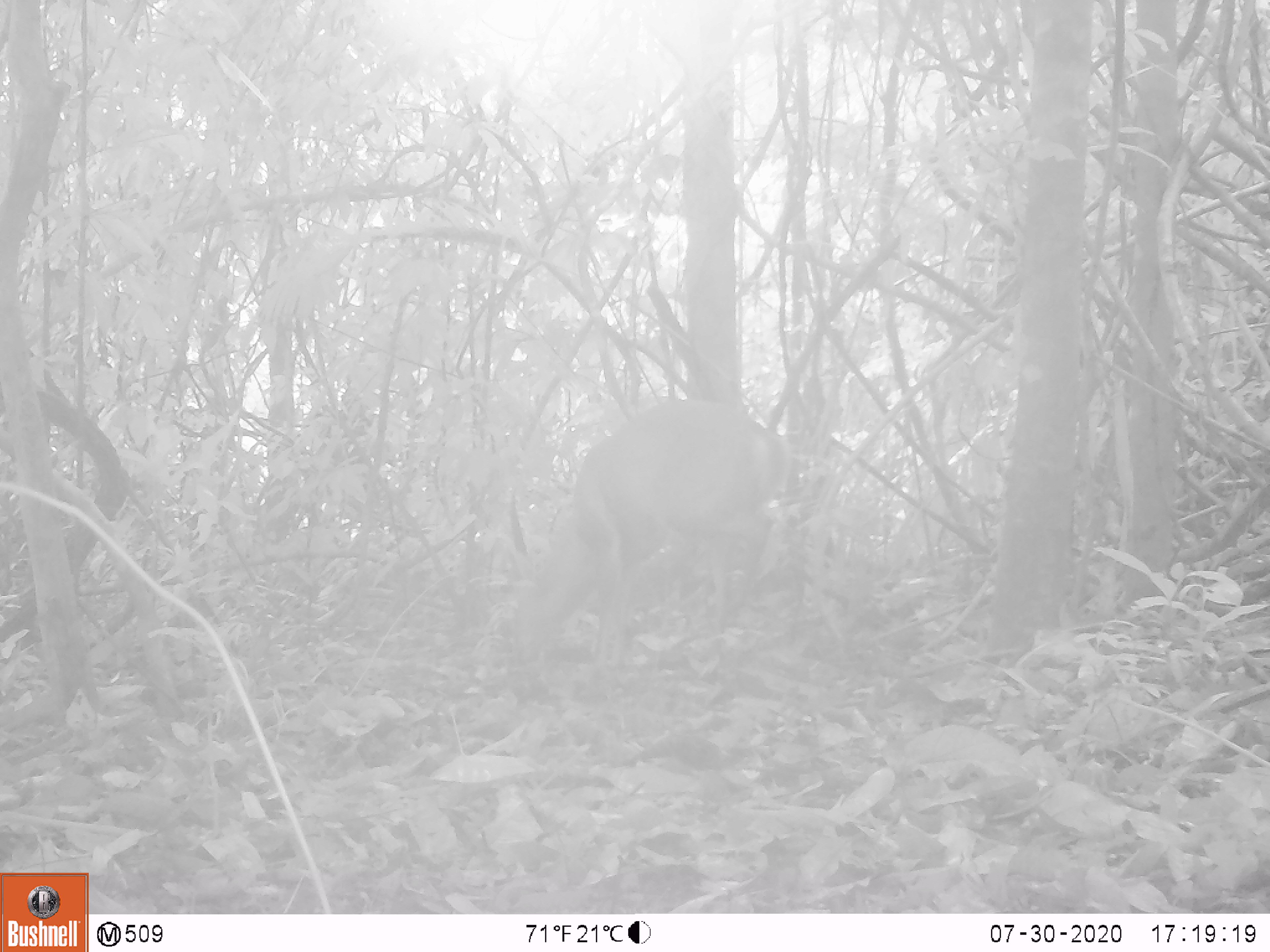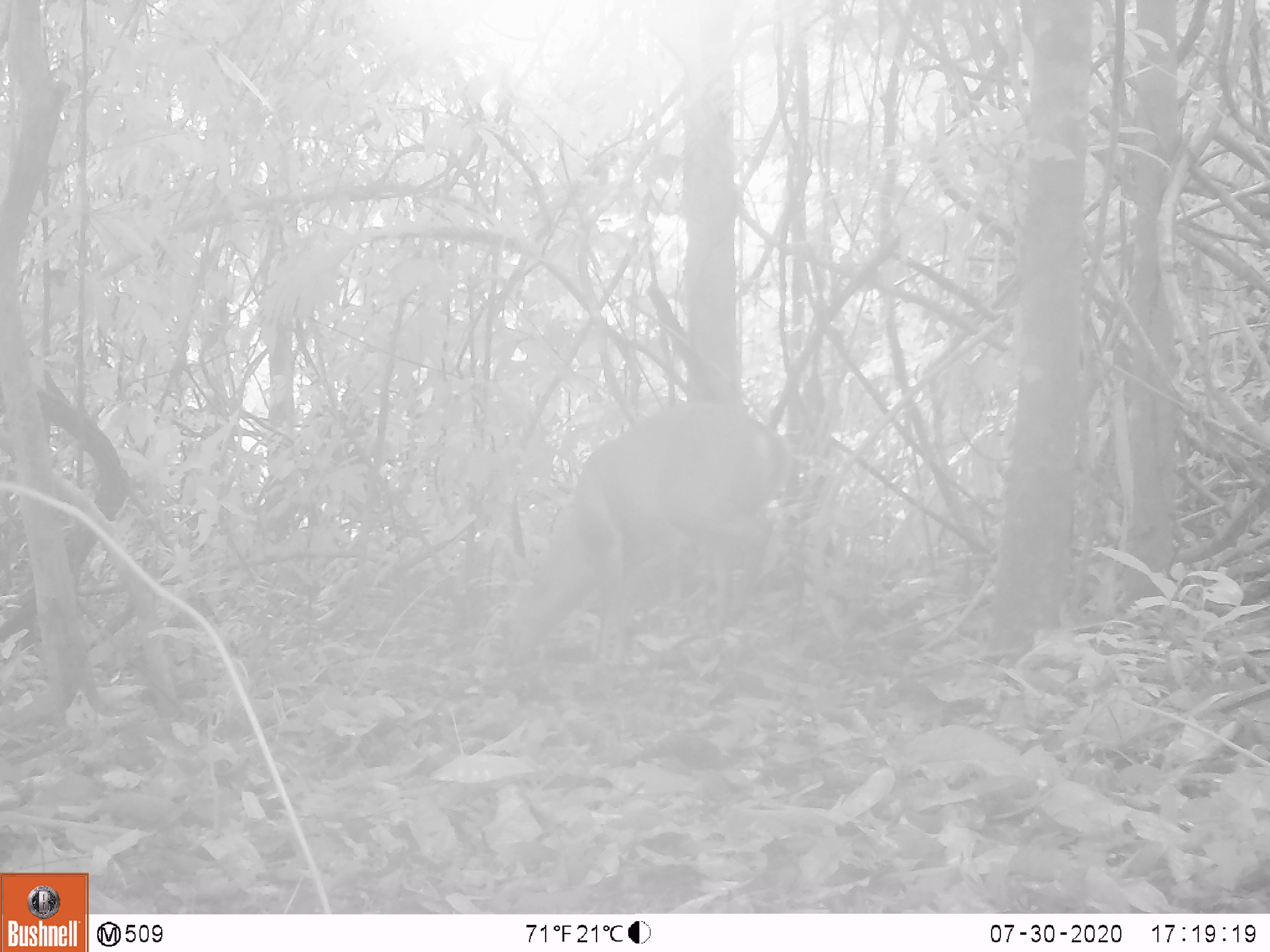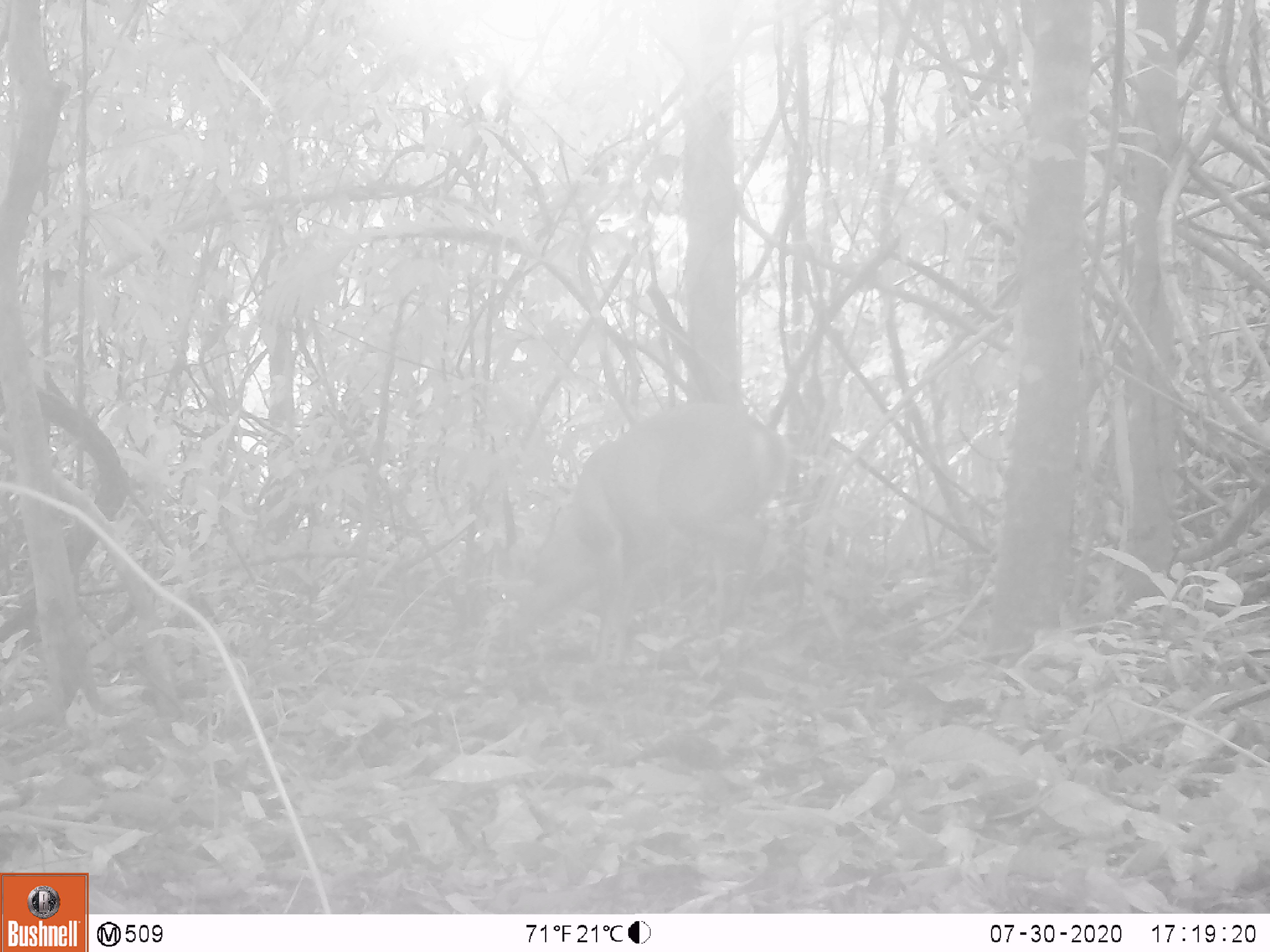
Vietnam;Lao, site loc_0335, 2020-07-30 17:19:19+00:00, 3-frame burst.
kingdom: Animalia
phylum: Chordata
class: Mammalia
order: Artiodactyla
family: Cervidae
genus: Muntiacus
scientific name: Muntiacus vuquangensis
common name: large-antlered muntjac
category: large antlered muntjac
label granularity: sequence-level